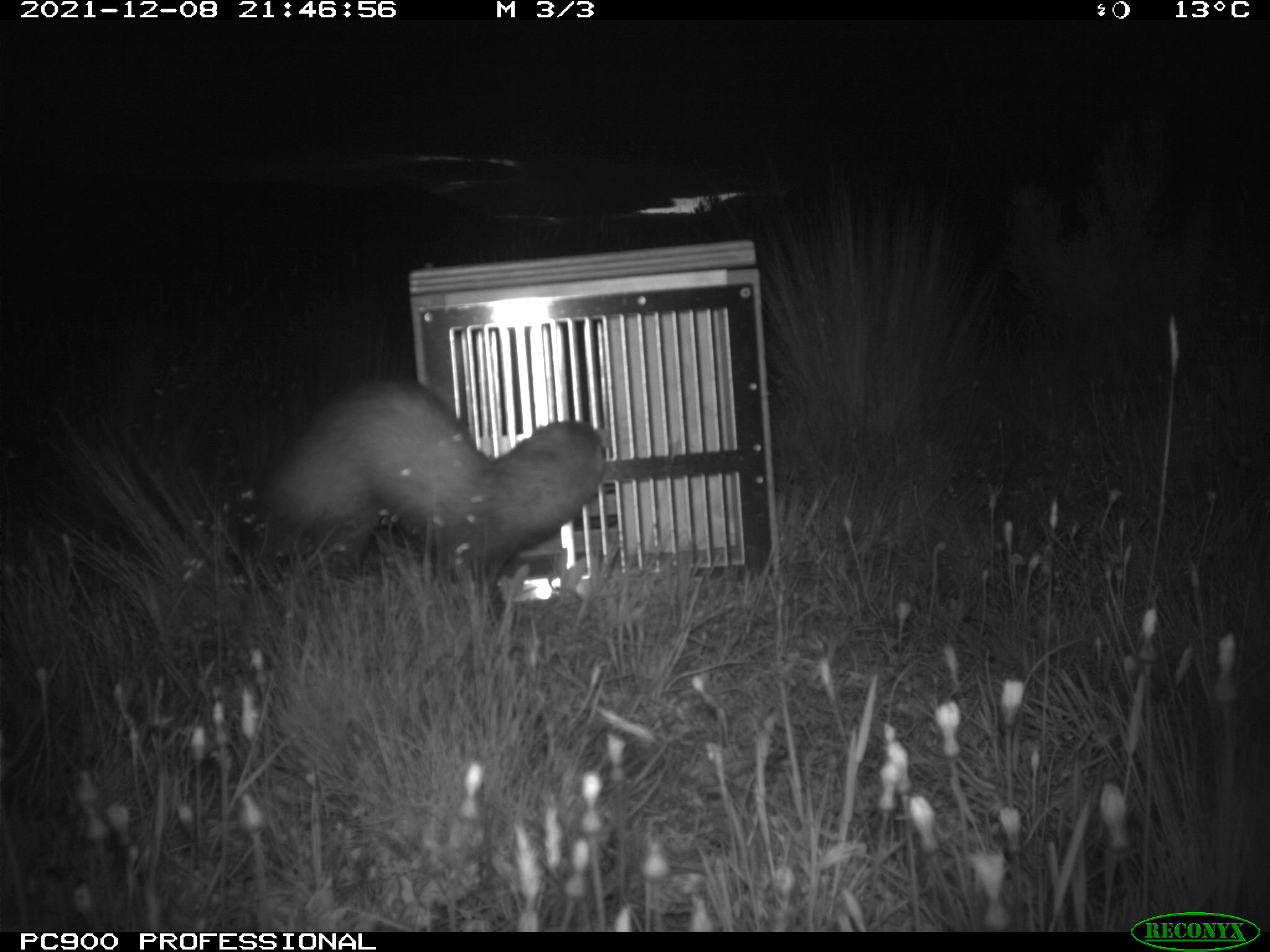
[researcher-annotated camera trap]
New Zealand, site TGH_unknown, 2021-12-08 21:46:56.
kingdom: Animalia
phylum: Chordata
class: Mammalia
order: Carnivora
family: Mustelidae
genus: Mustela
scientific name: Mustela furo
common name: ferret